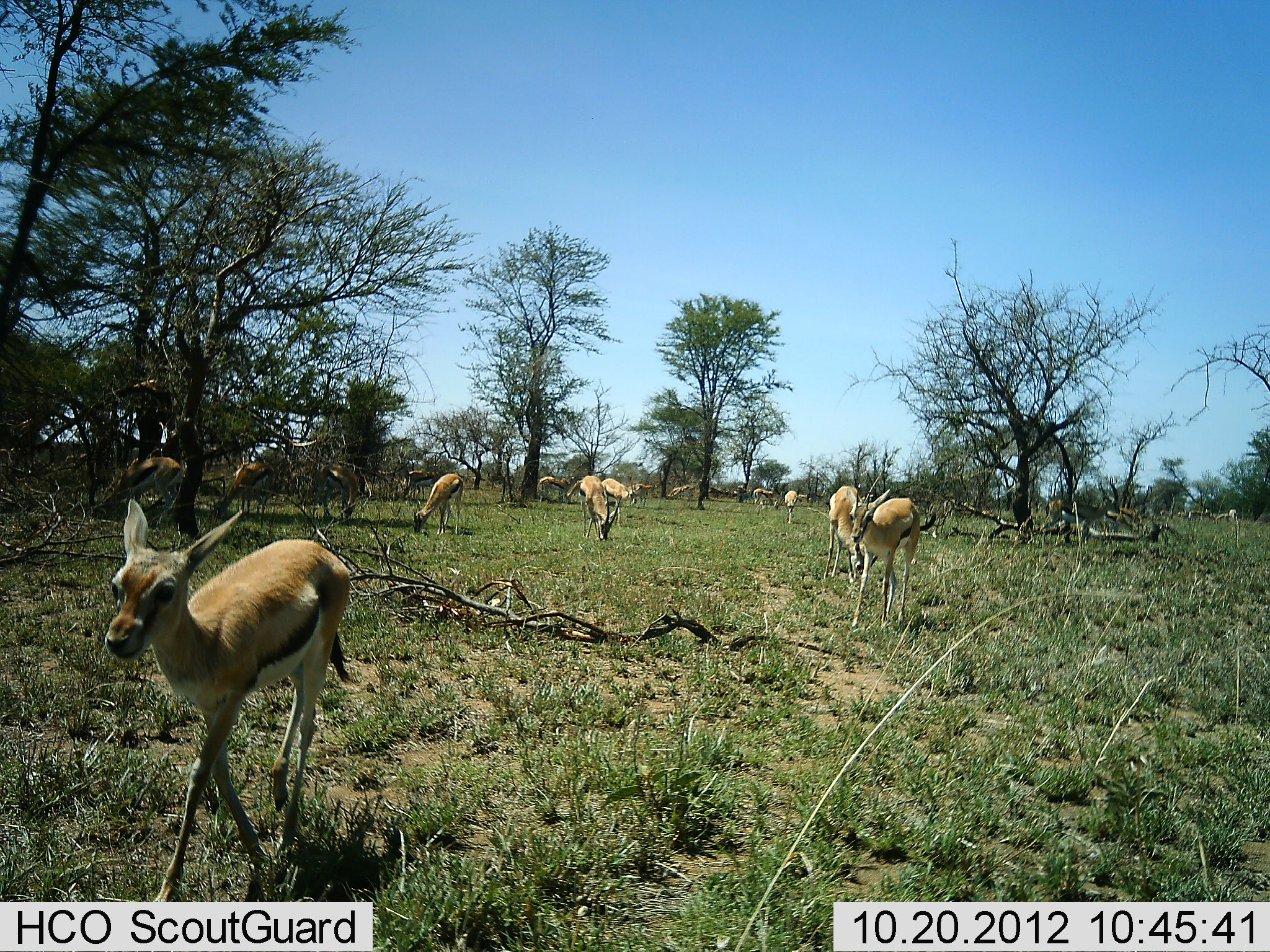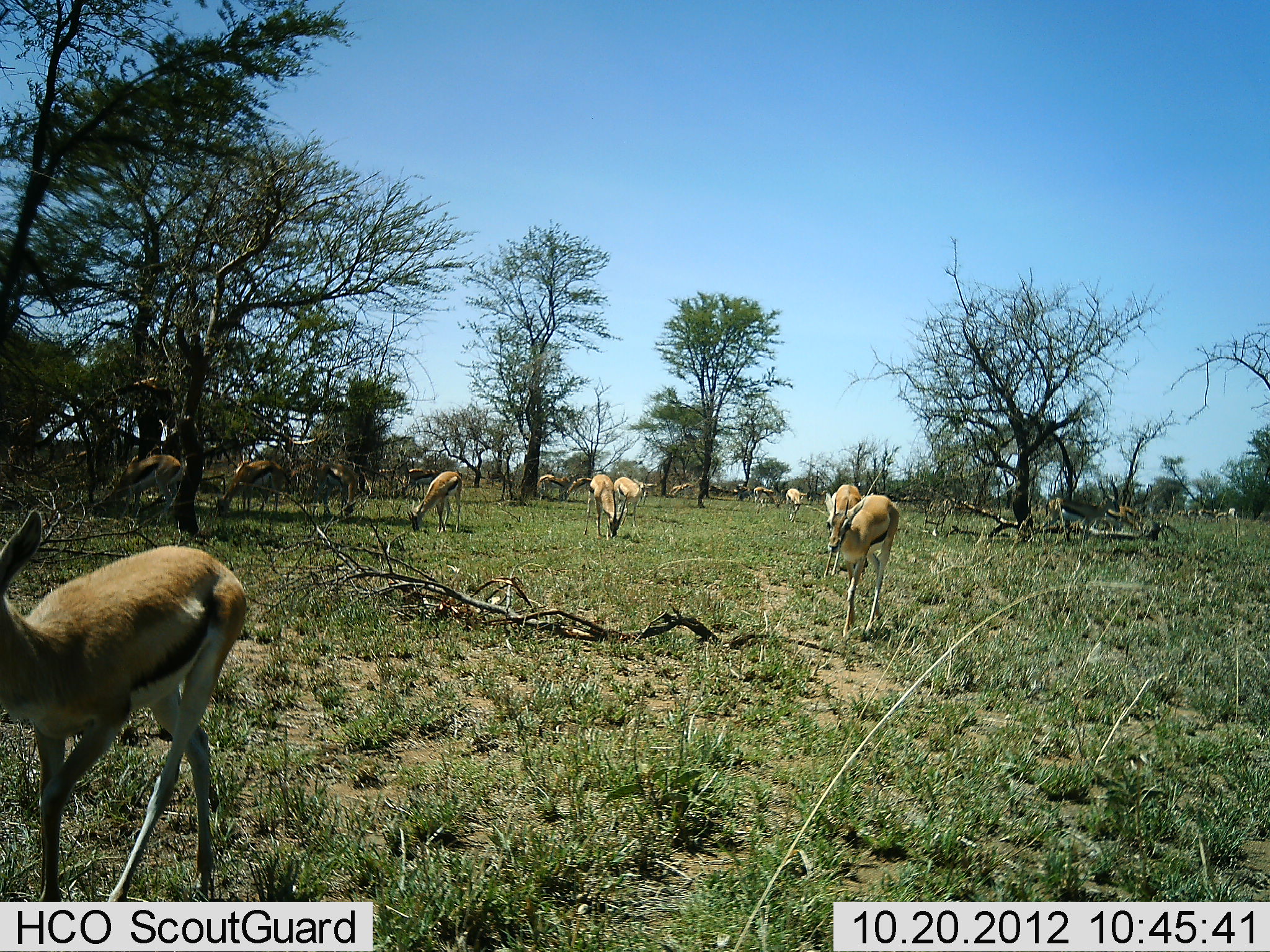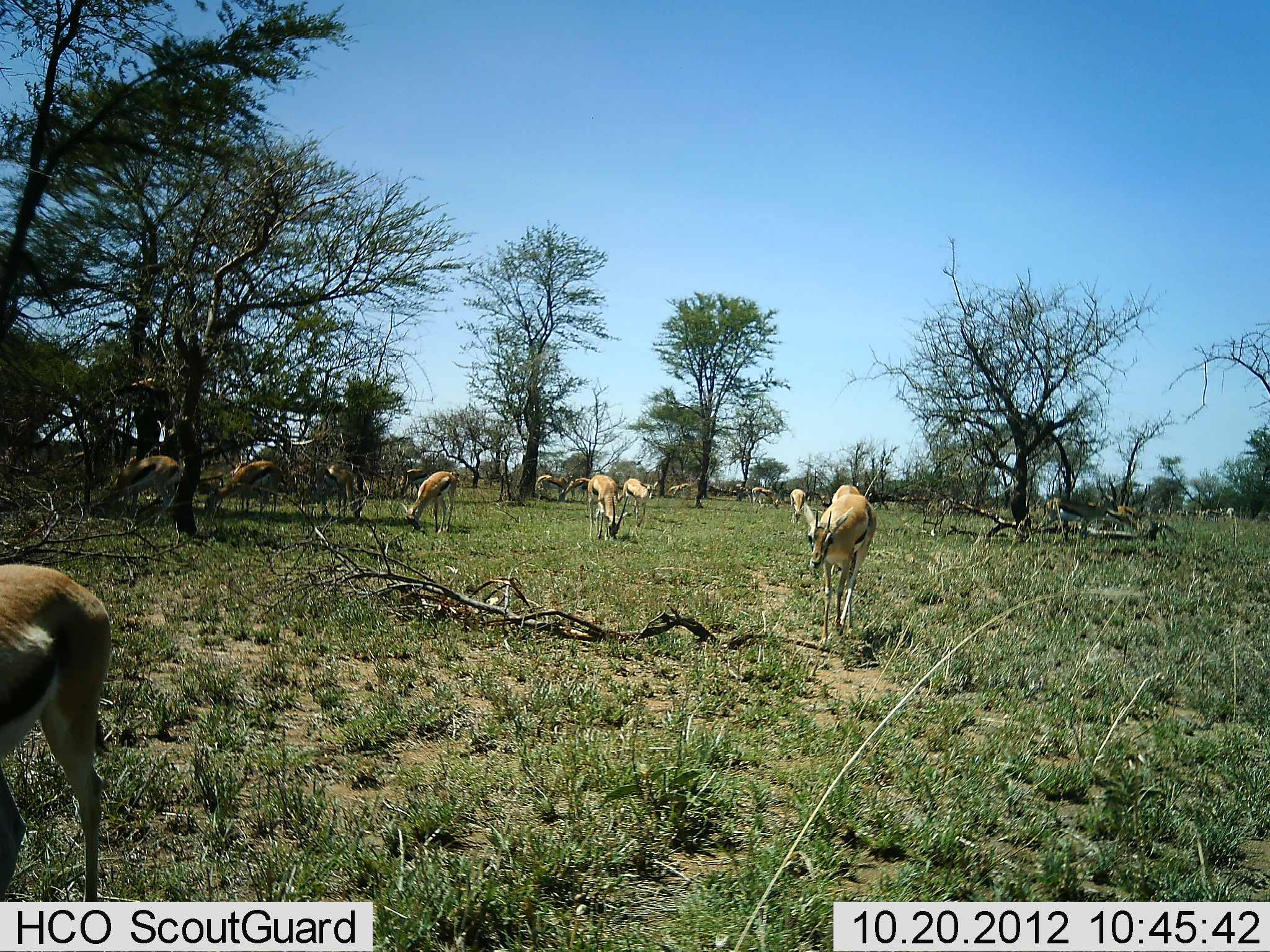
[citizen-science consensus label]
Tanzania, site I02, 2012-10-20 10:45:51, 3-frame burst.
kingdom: Animalia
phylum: Chordata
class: Mammalia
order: Artiodactyla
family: Bovidae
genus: Eudorcas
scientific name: Eudorcas thomsonii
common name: thomson's gazelle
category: gazellethomsons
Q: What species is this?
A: Gazellethomsons (thomson's gazelle) (Eudorcas thomsonii).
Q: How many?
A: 11-50.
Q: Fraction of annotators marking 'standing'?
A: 30%.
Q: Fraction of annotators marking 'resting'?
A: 0%.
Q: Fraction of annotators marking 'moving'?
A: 70%.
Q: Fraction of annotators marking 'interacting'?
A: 0%.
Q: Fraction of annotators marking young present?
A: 0%.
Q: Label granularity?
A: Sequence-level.